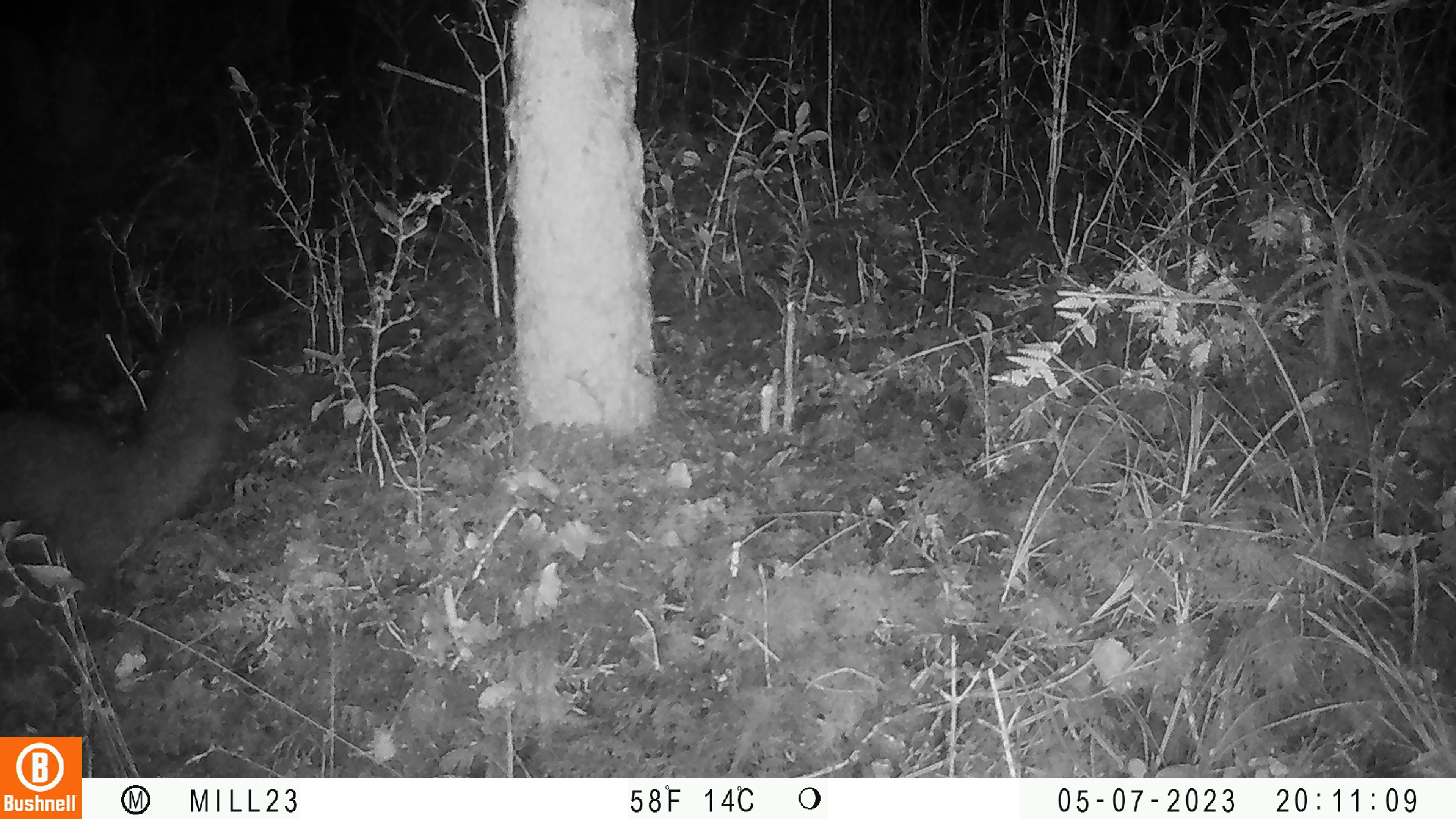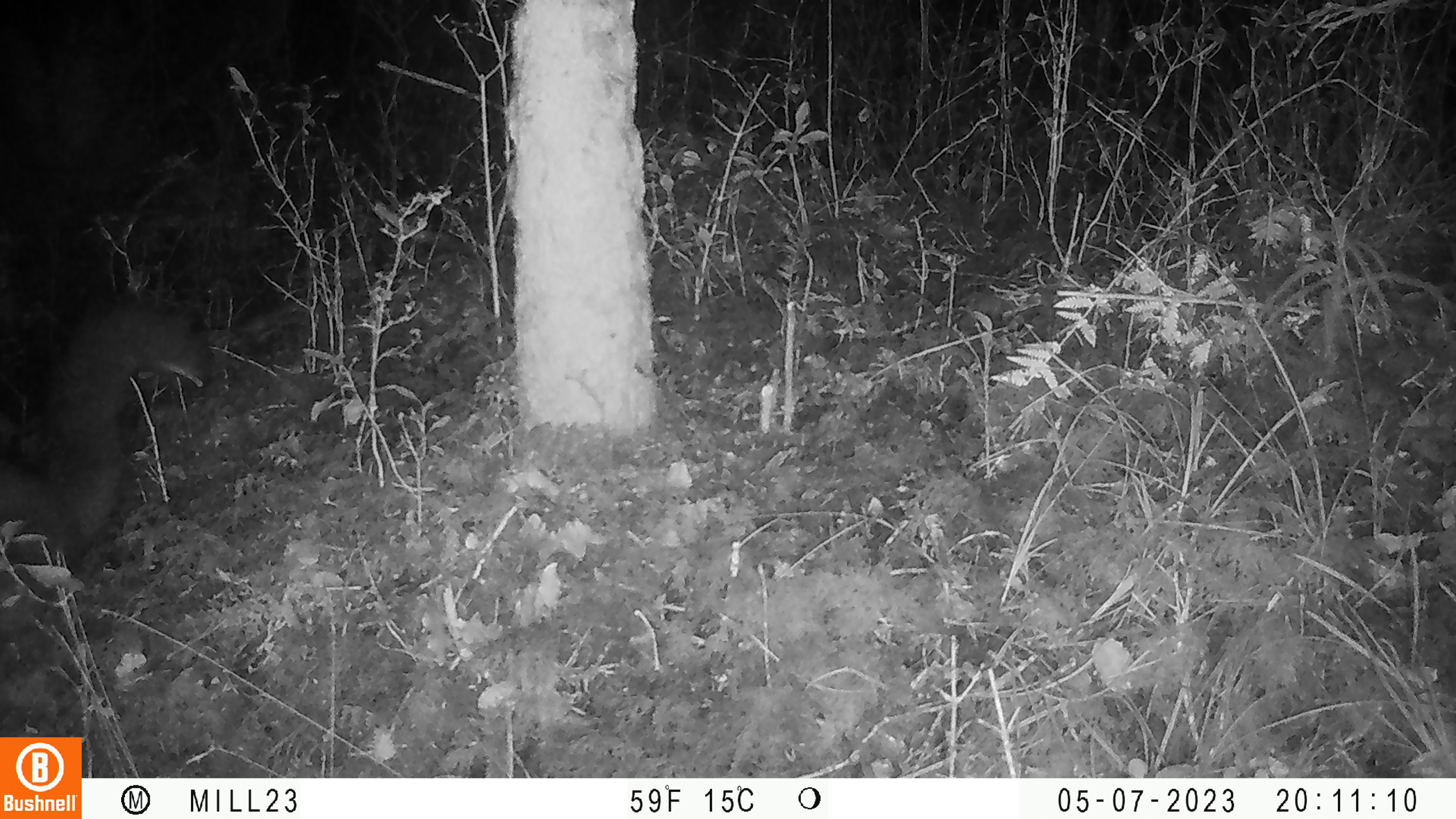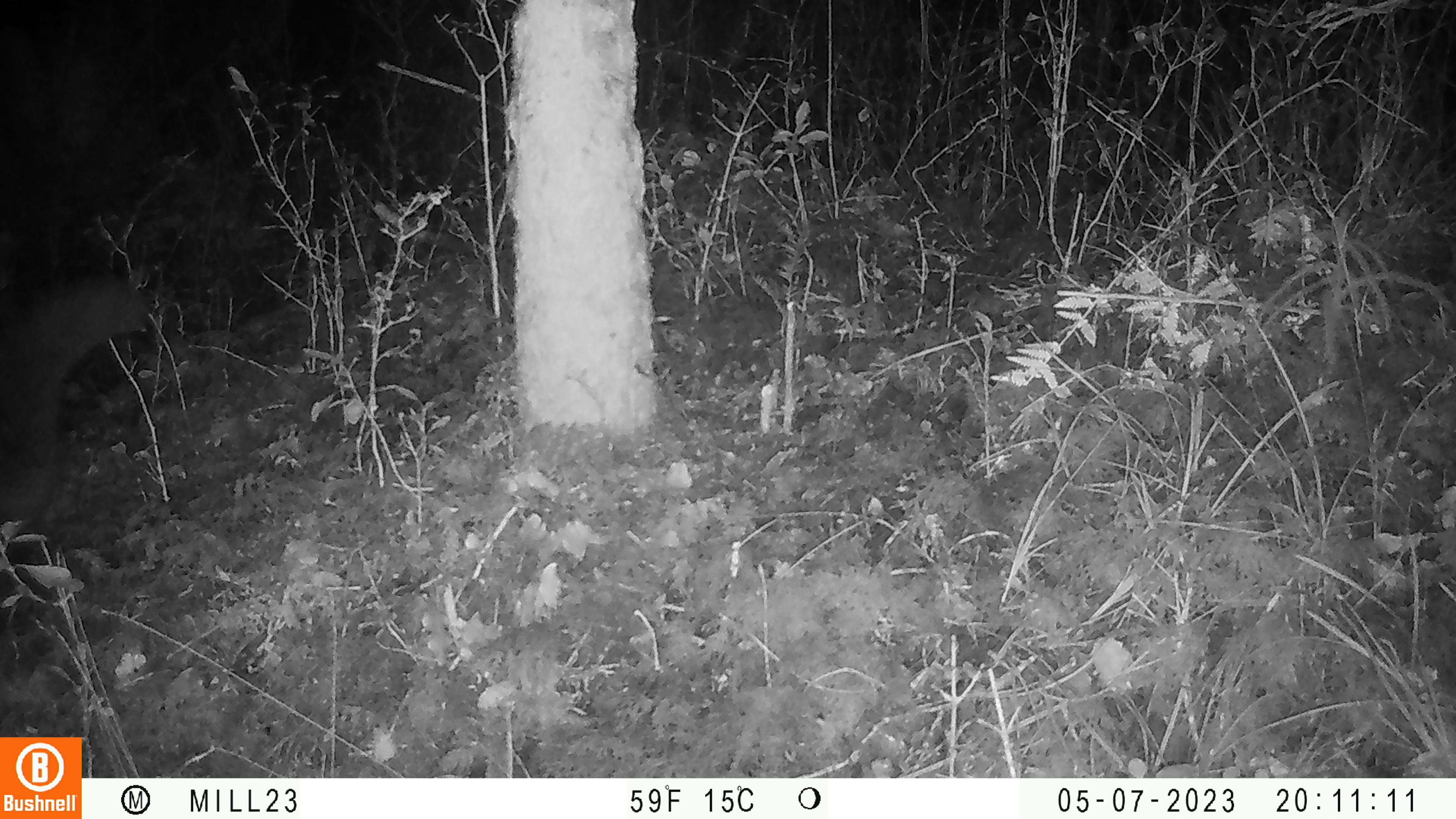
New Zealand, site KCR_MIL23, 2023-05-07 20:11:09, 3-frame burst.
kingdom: Animalia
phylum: Chordata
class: Mammalia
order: Diprotodontia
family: Phalangeridae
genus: Trichosurus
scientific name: Trichosurus vulpecula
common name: common brushtail possum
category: possum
Possum (common brushtail possum) (Trichosurus vulpecula).